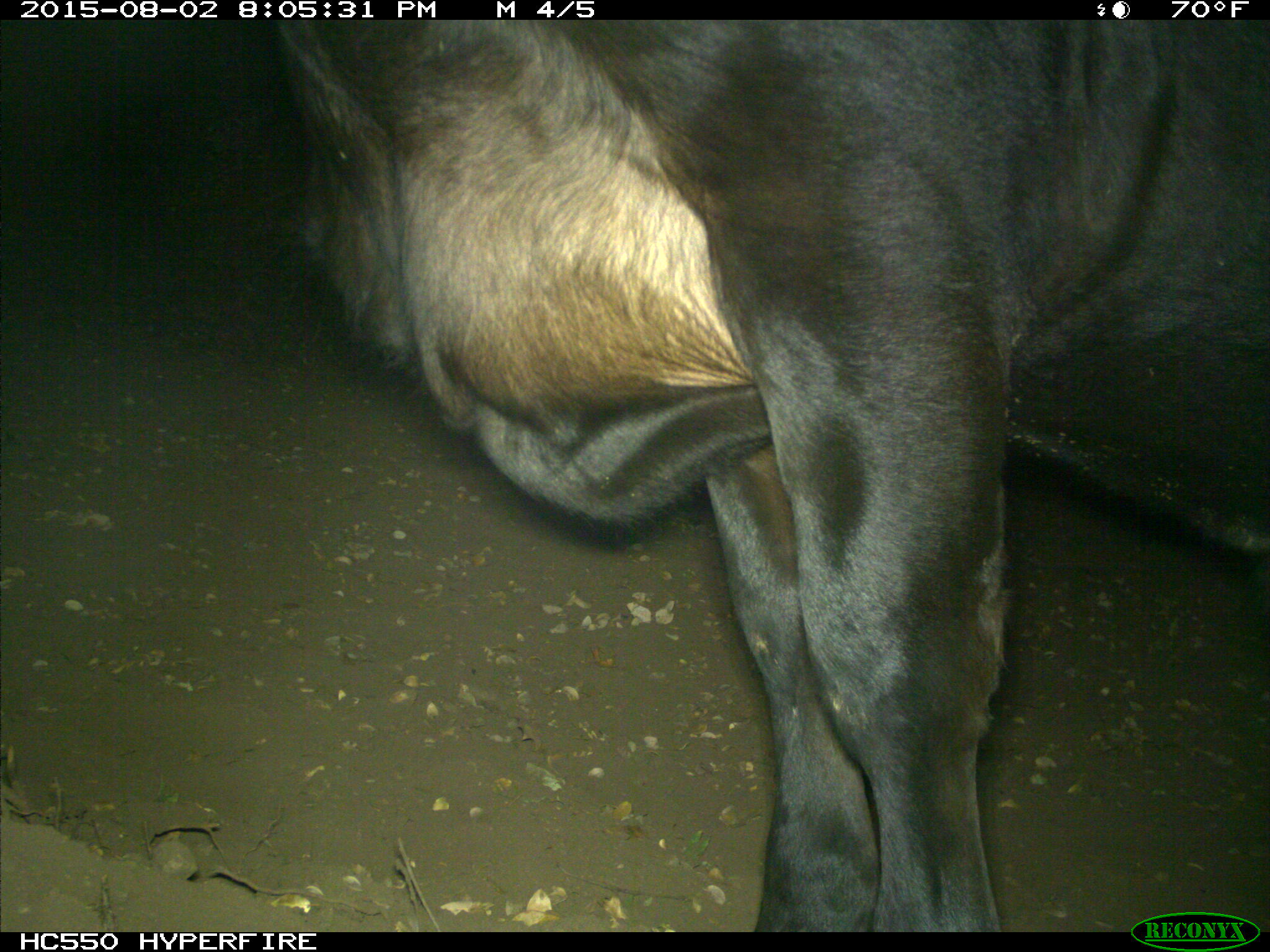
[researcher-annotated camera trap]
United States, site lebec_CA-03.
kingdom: Animalia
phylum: Chordata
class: Mammalia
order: Artiodactyla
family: Bovidae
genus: Bos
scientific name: Bos taurus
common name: domestic cow